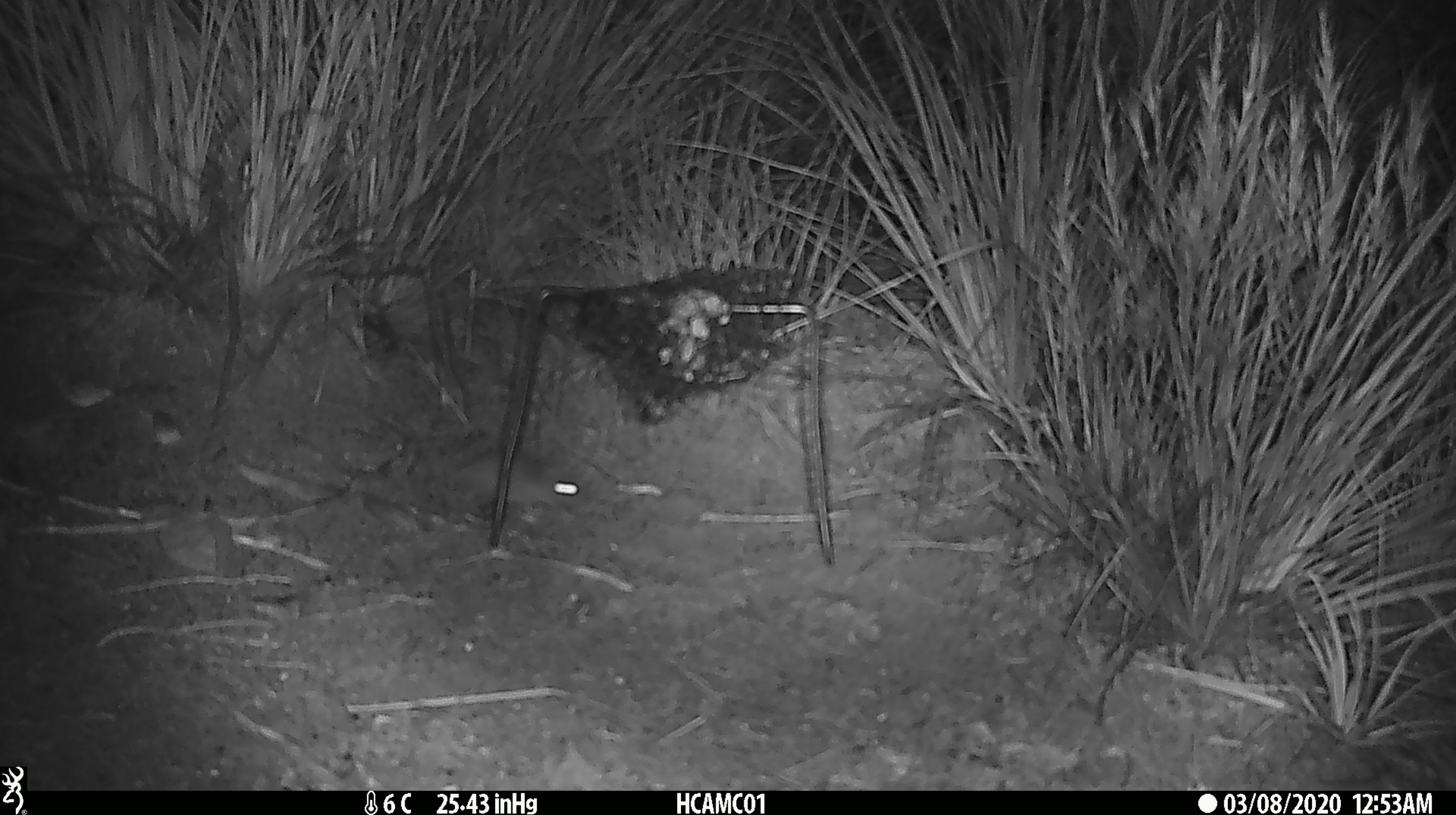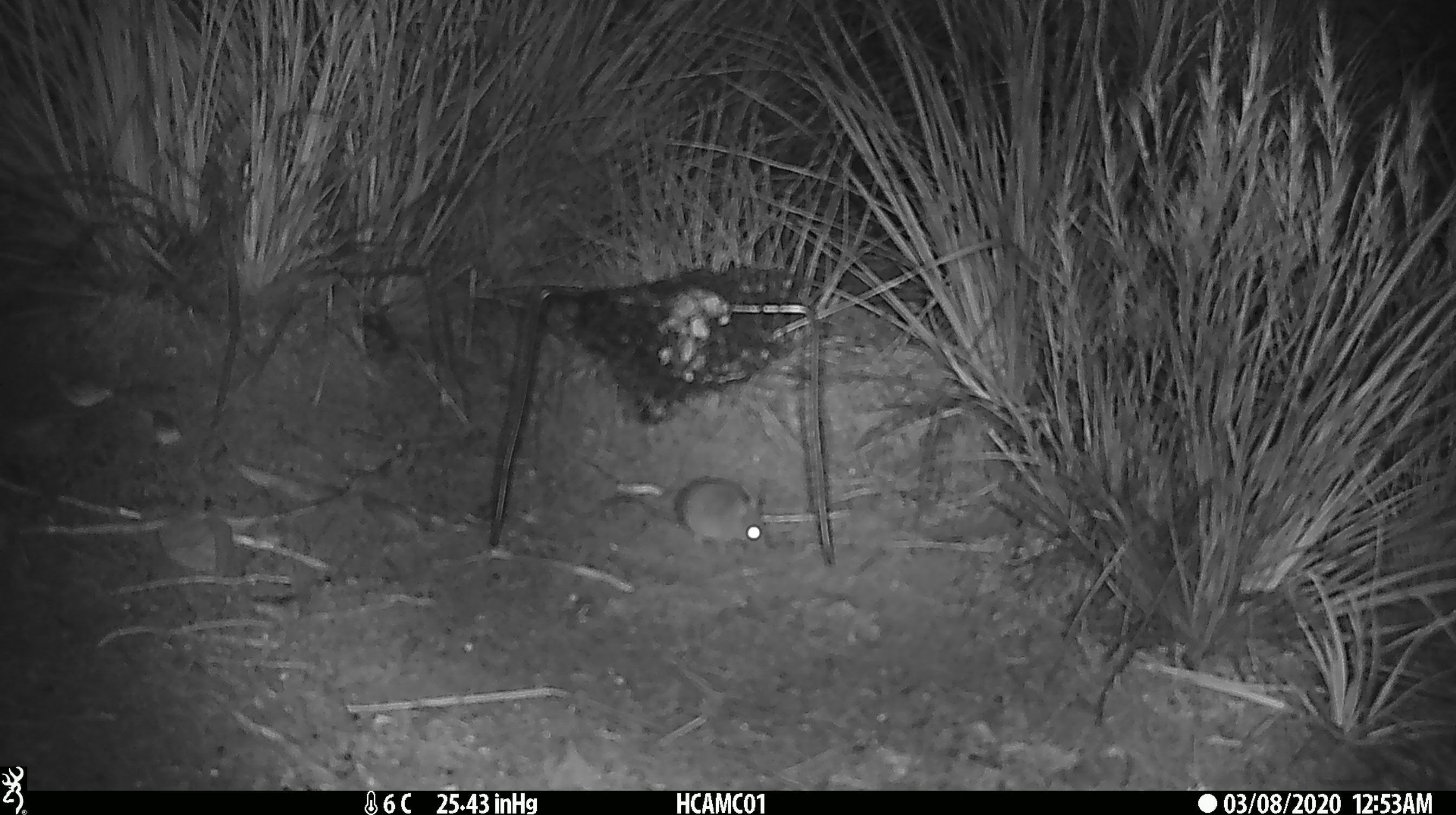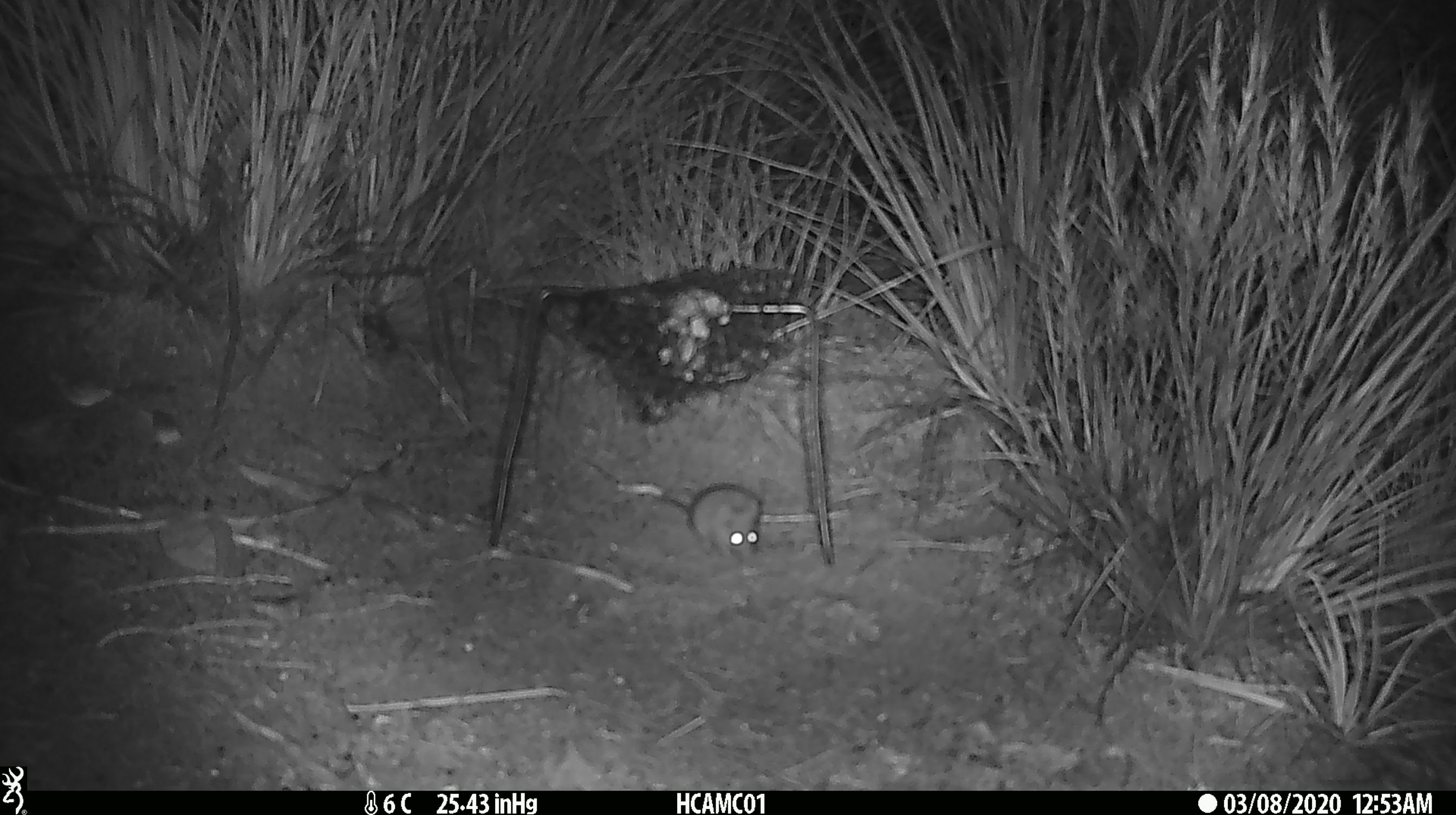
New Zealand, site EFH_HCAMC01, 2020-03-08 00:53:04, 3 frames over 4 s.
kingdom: Animalia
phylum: Chordata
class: Mammalia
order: Rodentia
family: Muridae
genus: Mus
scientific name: Mus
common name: mouse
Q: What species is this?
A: Mouse (Mus).